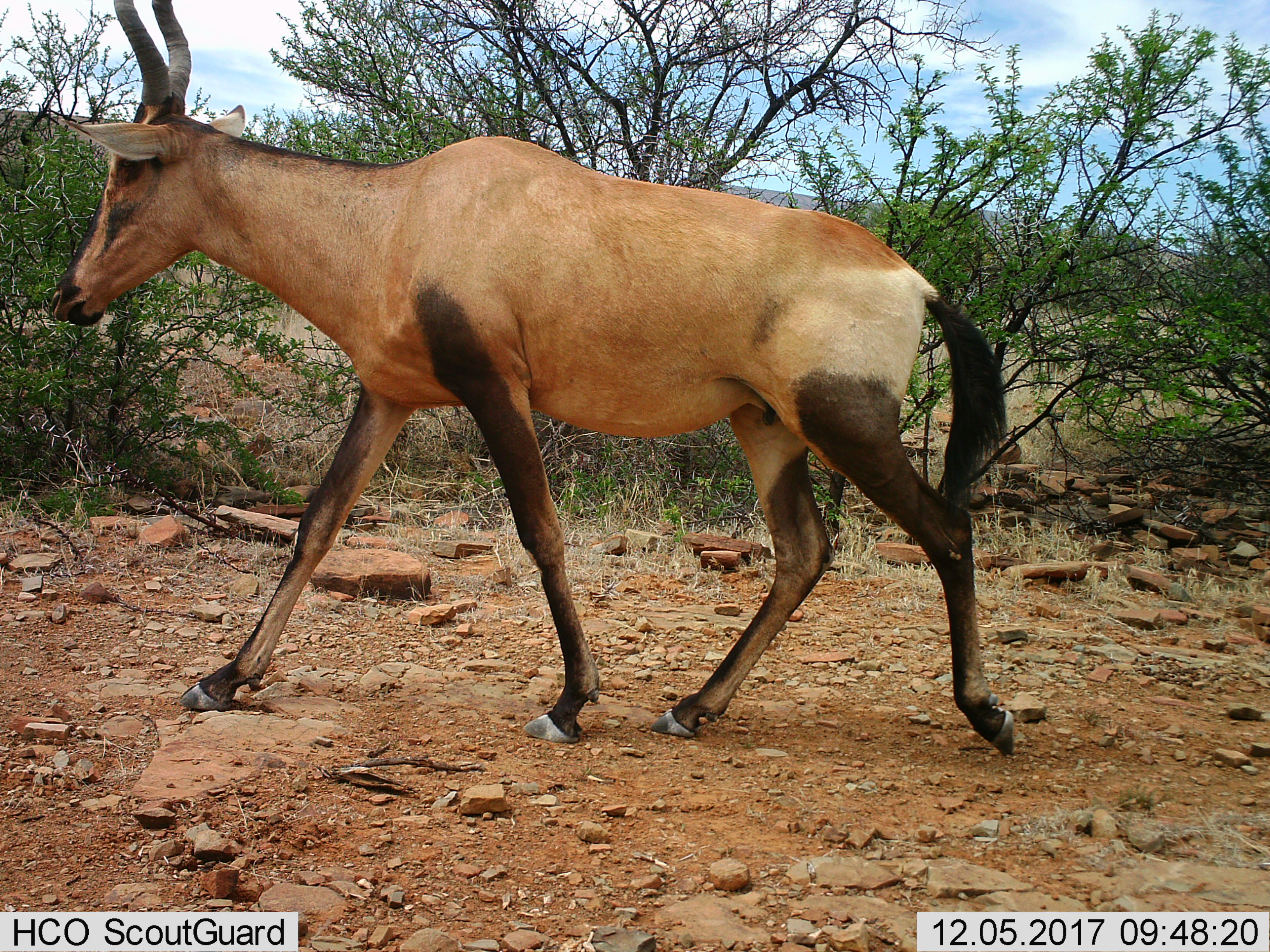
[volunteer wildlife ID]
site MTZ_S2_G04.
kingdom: Animalia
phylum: Chordata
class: Mammalia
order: Artiodactyla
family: Bovidae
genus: Alcelaphus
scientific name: Alcelaphus buselaphus caama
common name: red hartebeest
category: hartebeestred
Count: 1.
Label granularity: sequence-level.